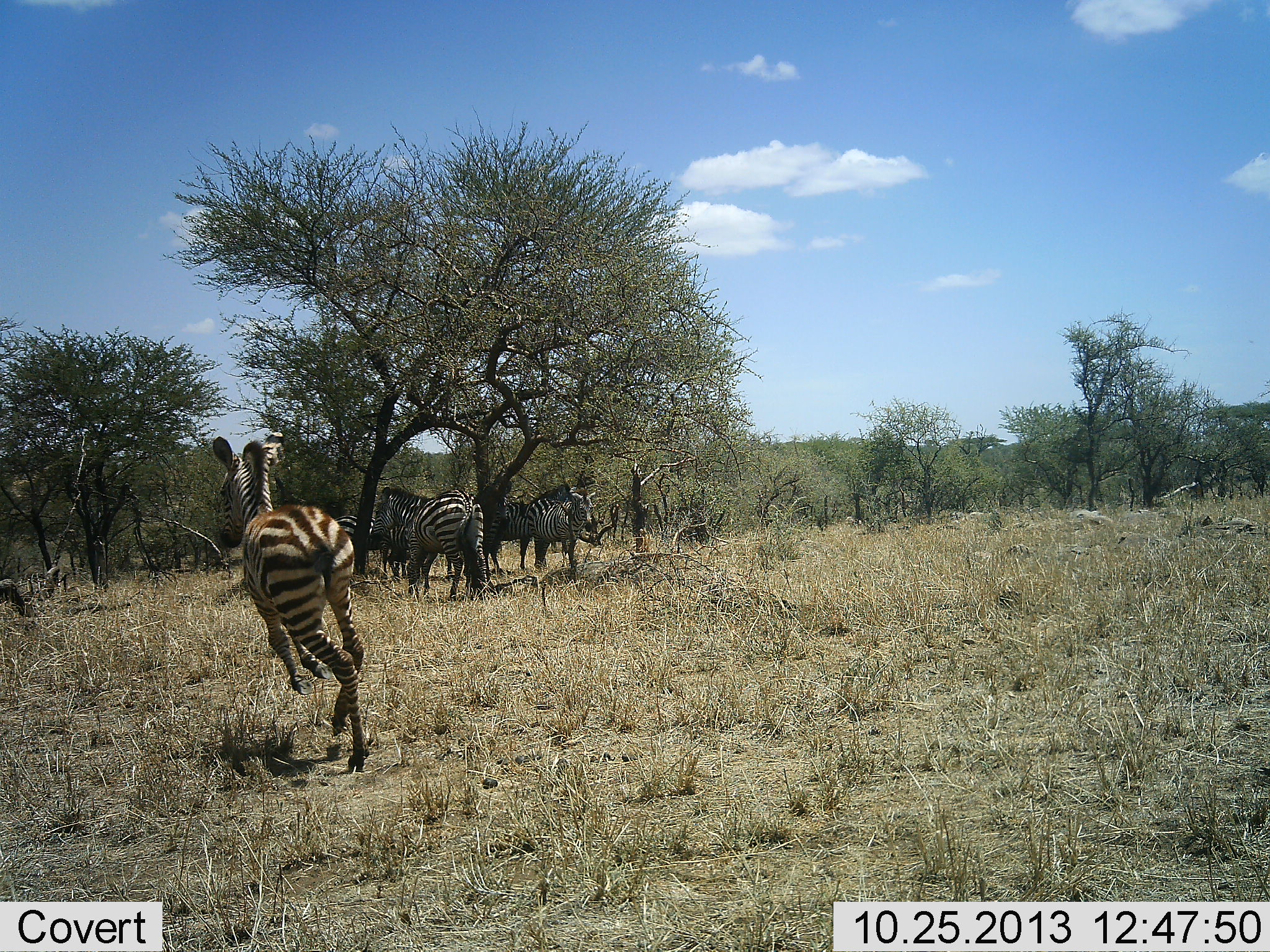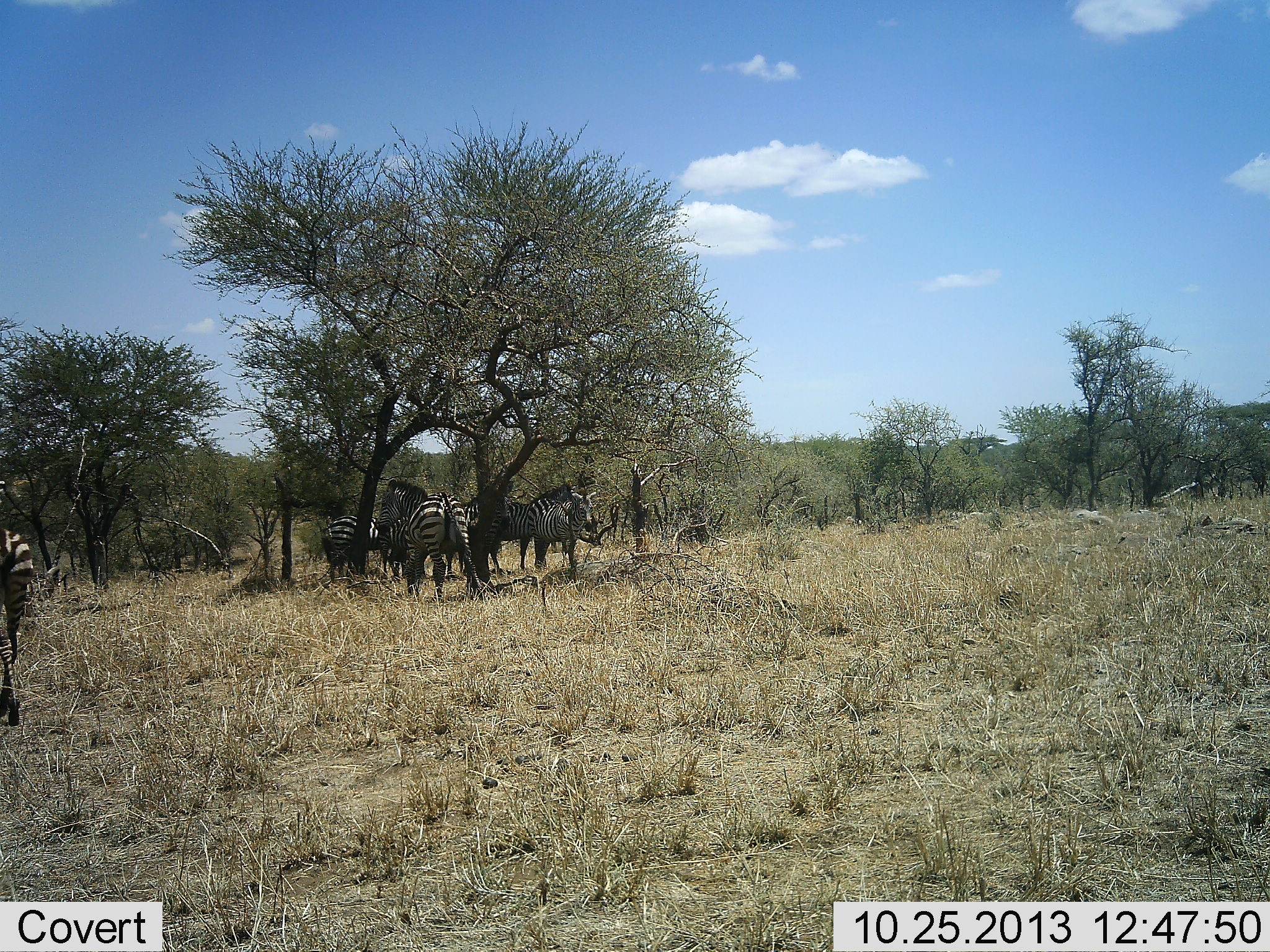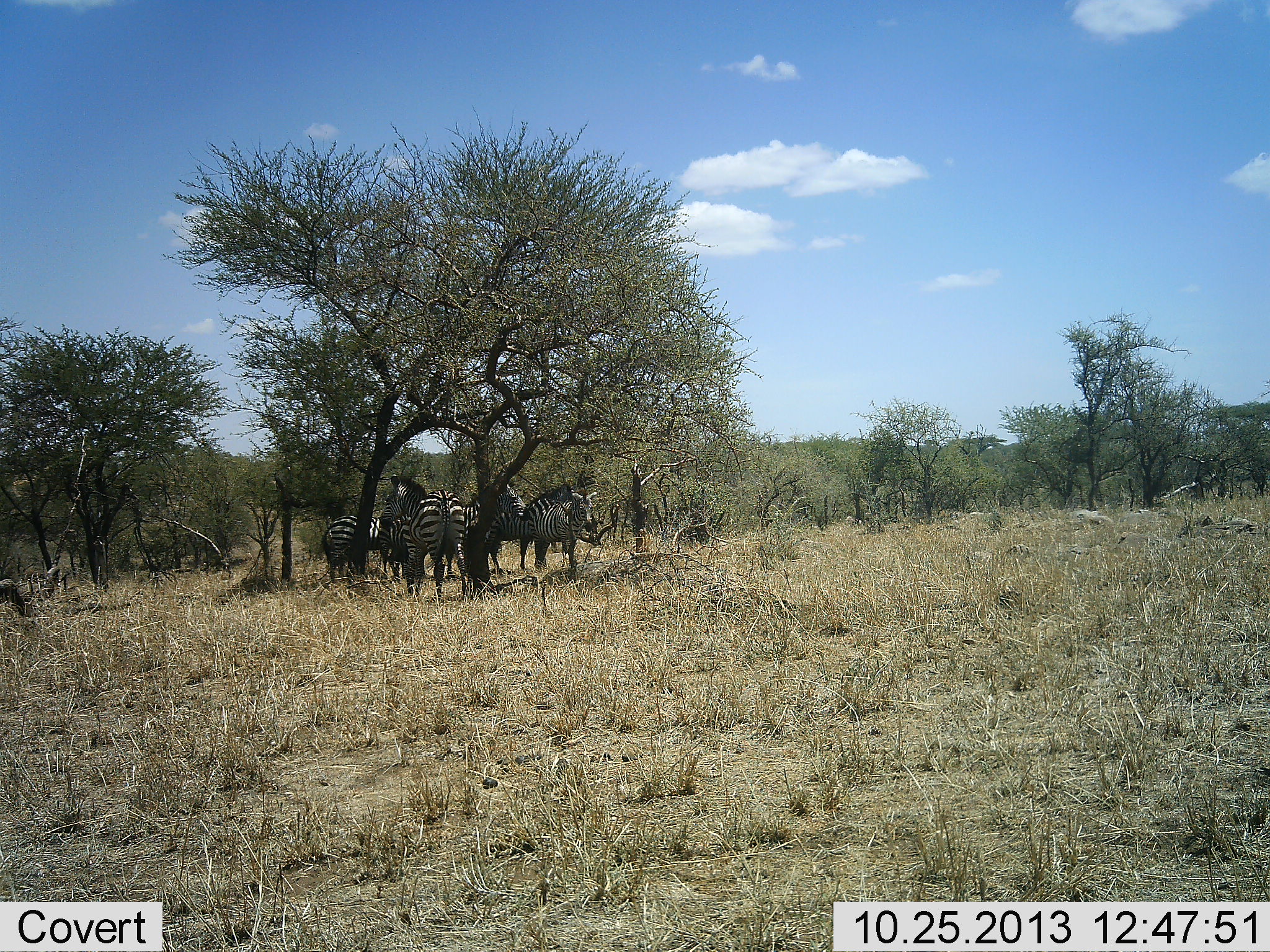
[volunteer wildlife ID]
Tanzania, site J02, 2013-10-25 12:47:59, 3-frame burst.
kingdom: Animalia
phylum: Chordata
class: Mammalia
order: Perissodactyla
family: Equidae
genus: Equus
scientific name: Equus quagga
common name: plains zebra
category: zebra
Zebra (plains zebra) (Equus quagga), count 7. Behavior (volunteer vote fractions): standing 80%, resting 20%, moving 50%, interacting 10%. Young present (vote fraction): 10%. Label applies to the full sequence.